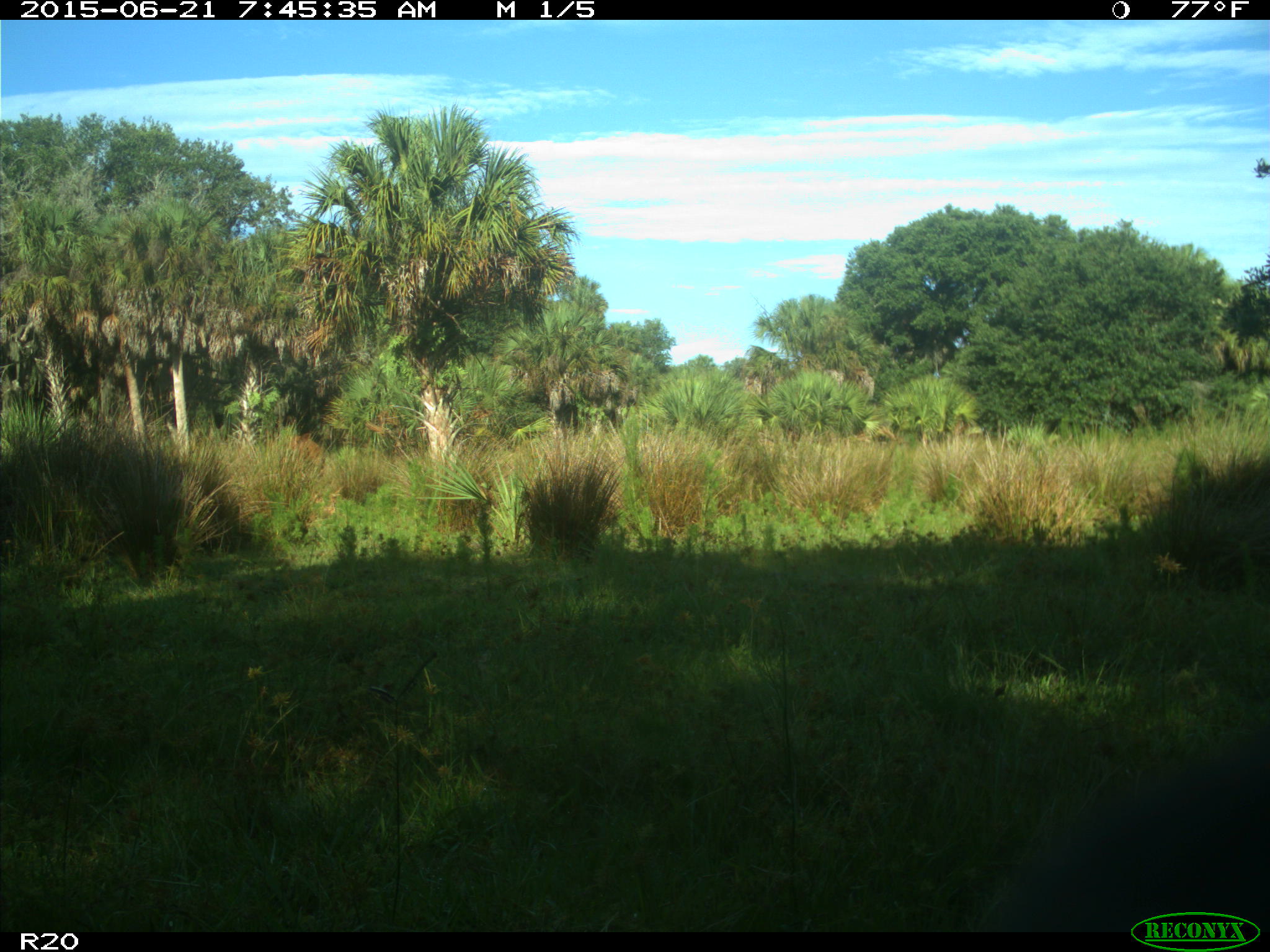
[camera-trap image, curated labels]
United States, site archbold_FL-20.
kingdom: Animalia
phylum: Chordata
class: Mammalia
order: Artiodactyla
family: Bovidae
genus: Bos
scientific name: Bos taurus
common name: domestic cow